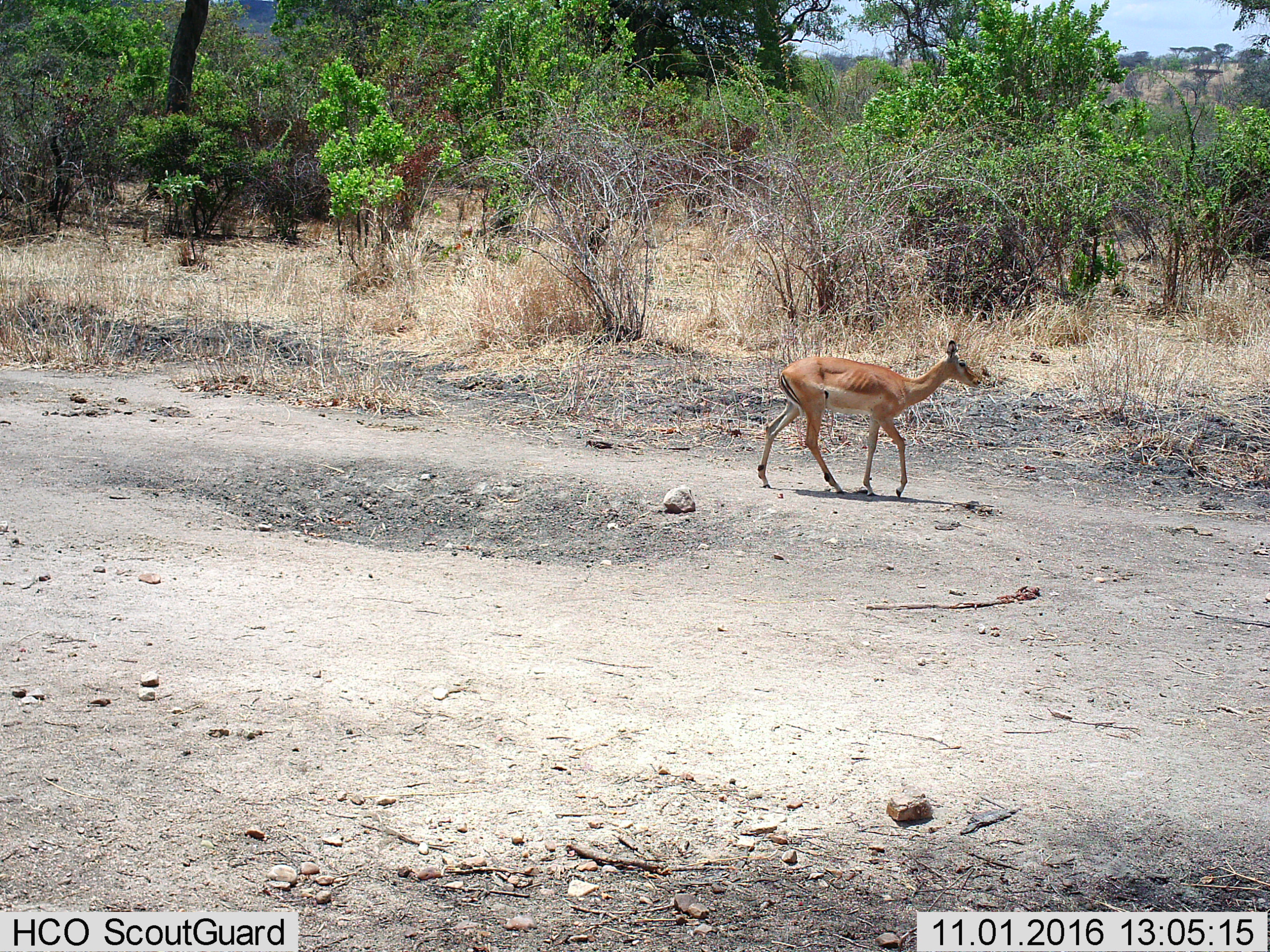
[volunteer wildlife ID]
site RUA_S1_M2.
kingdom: Animalia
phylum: Chordata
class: Mammalia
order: Artiodactyla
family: Bovidae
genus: Aepyceros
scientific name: Aepyceros melampus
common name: impala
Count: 1.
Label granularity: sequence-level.